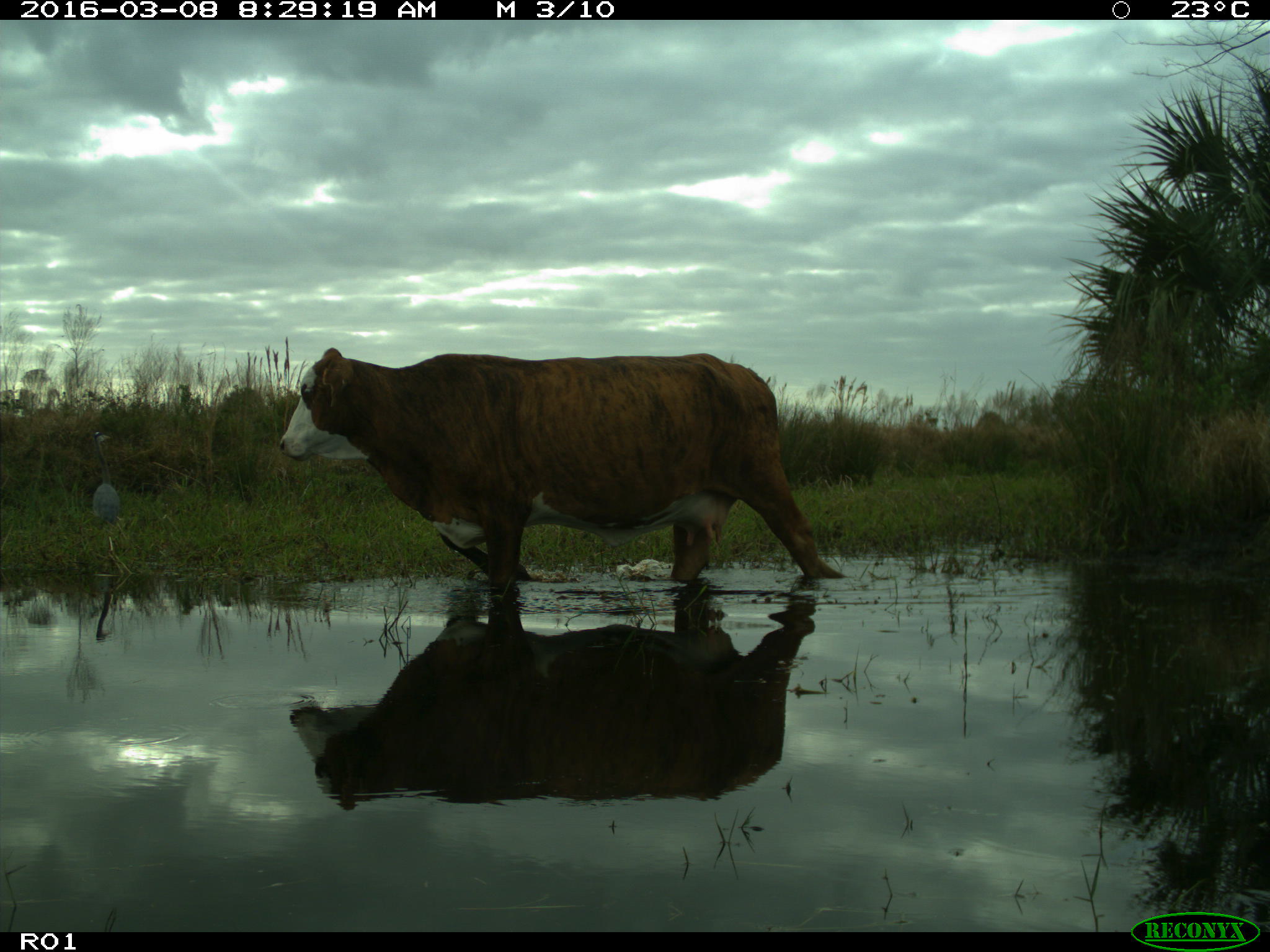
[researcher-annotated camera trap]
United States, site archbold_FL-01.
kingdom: Animalia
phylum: Chordata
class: Mammalia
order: Artiodactyla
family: Bovidae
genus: Bos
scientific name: Bos taurus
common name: domestic cow